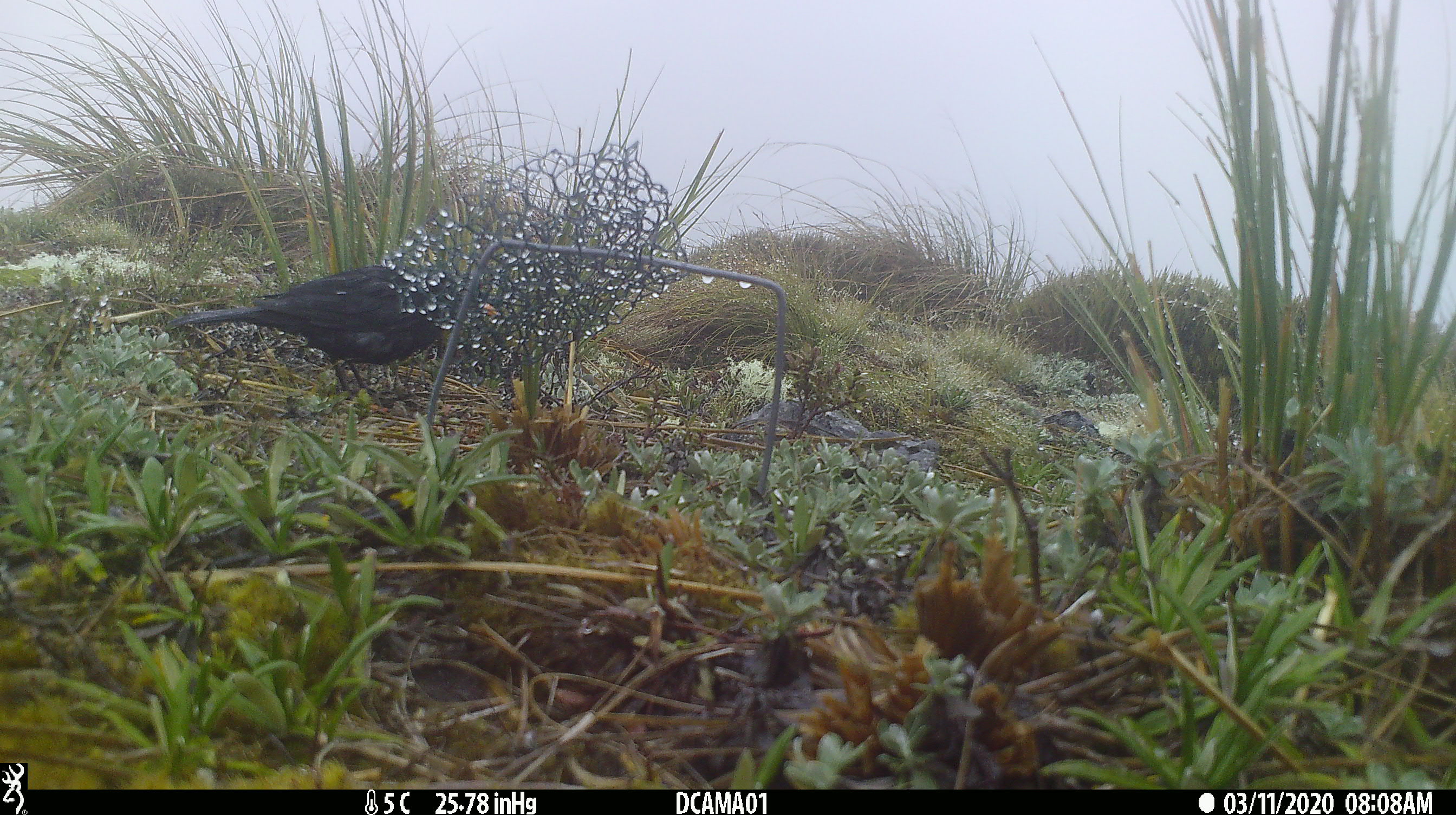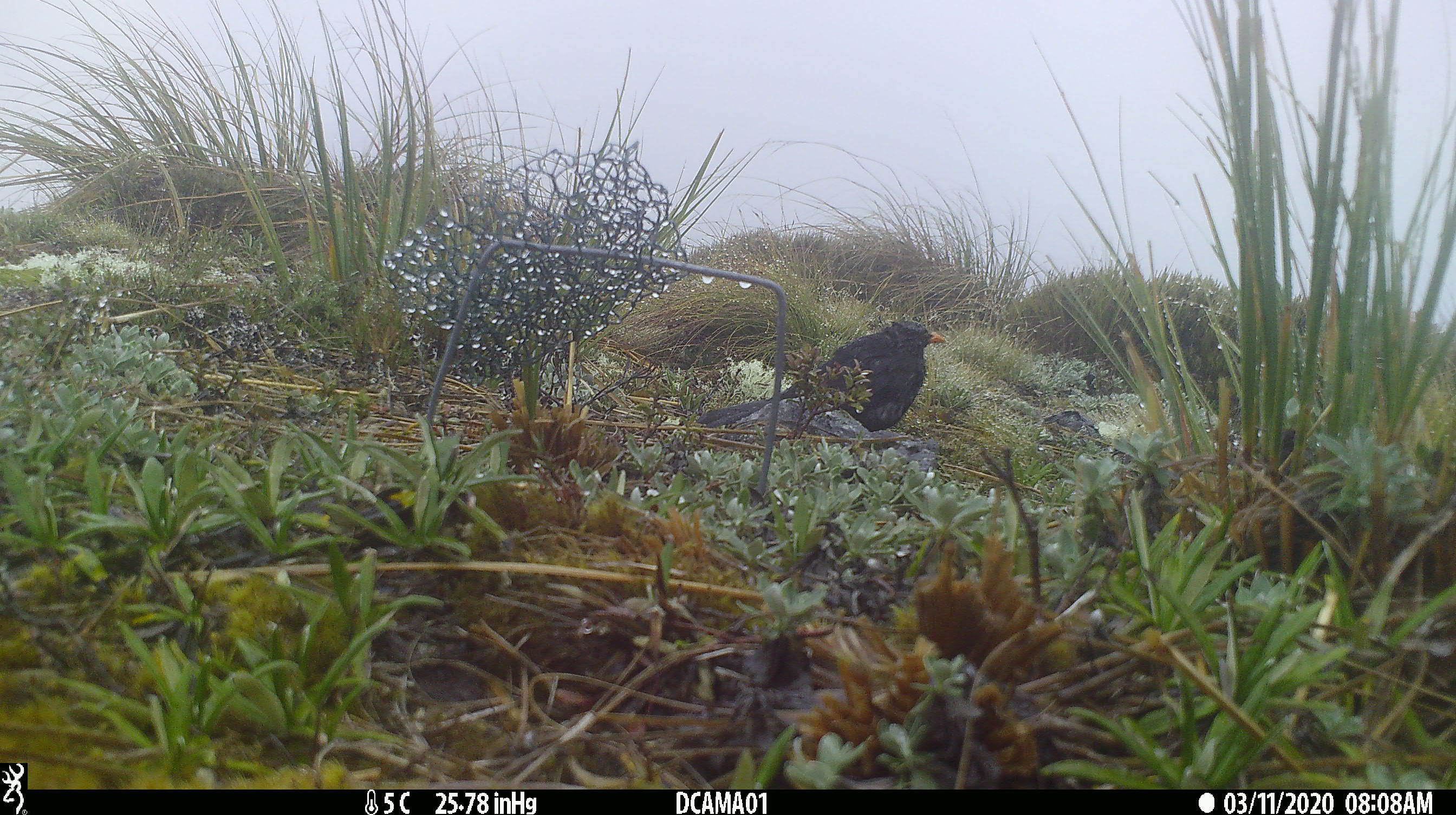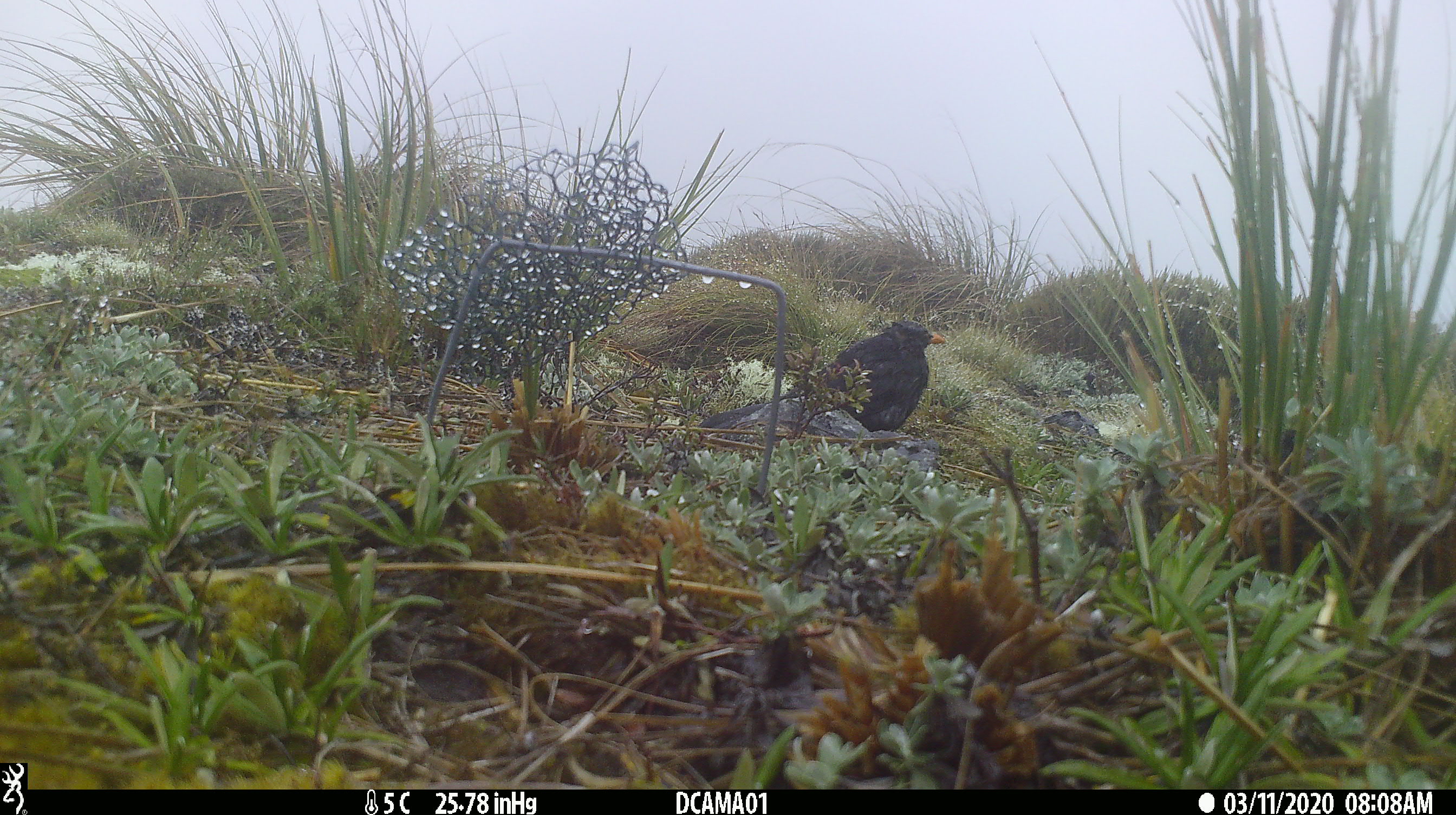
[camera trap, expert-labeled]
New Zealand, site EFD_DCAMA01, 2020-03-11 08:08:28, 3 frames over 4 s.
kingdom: Animalia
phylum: Chordata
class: Aves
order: Passeriformes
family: Turdidae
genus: Turdus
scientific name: Turdus merula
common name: eurasian blackbird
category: blackbird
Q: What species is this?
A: Blackbird (eurasian blackbird) (Turdus merula).